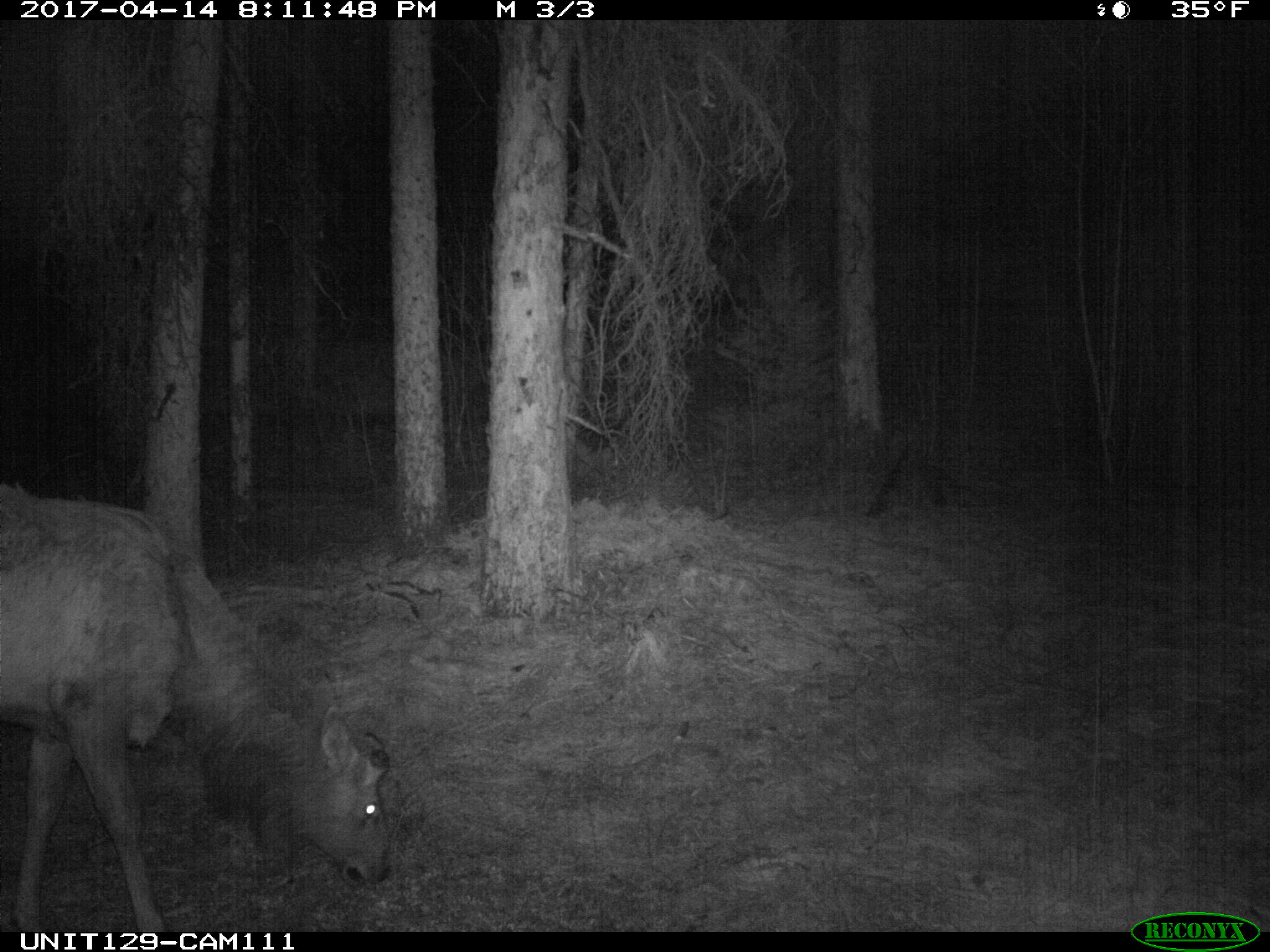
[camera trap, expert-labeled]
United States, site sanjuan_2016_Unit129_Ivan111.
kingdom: Animalia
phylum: Chordata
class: Mammalia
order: Artiodactyla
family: Cervidae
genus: Cervus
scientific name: Cervus elaphus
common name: red deer